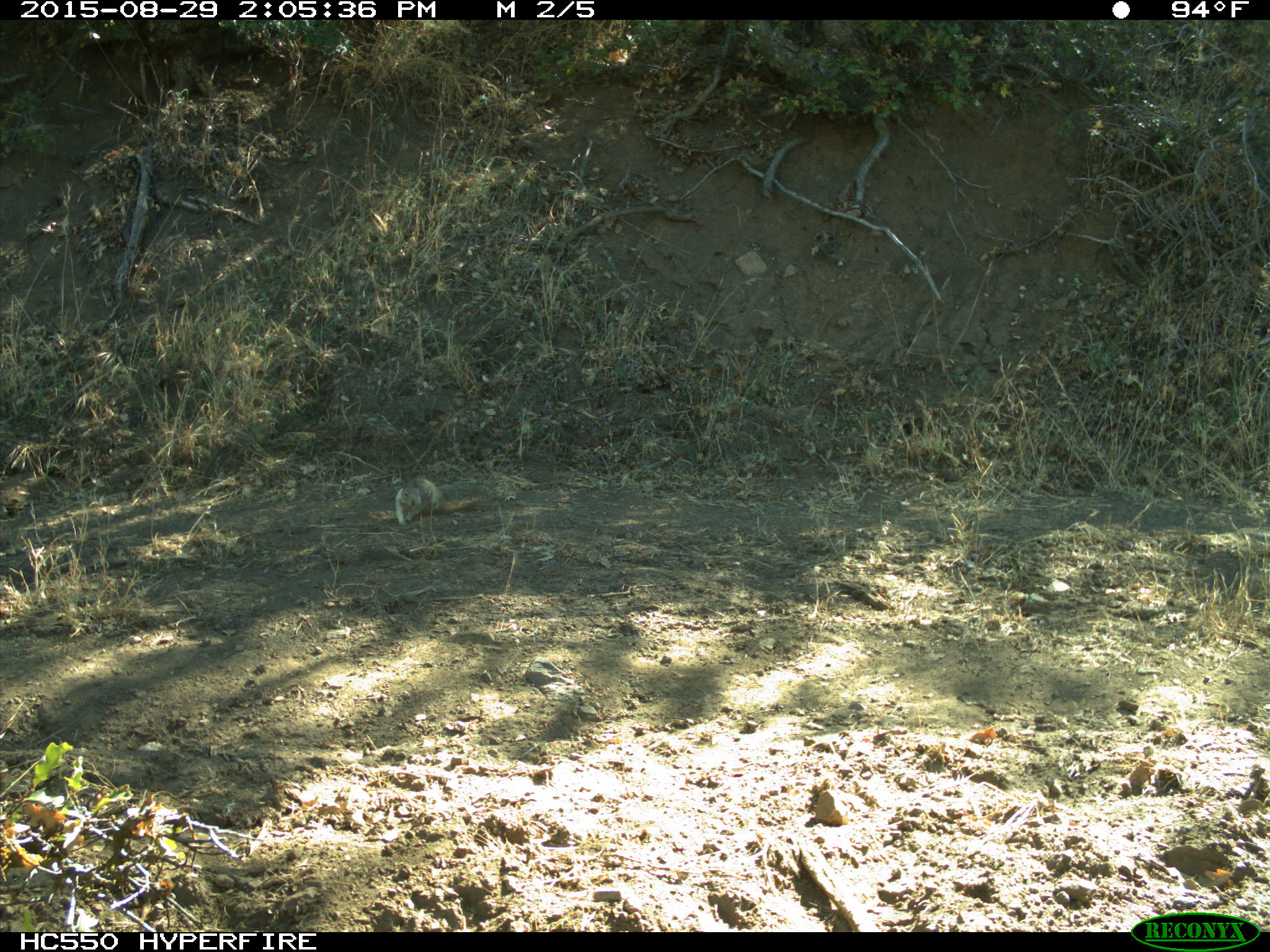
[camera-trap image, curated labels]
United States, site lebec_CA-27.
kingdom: Animalia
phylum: Chordata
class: Mammalia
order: Rodentia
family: Sciuridae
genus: Otospermophilus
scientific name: Otospermophilus beecheyi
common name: california ground squirrel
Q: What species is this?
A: Otospermophilus beecheyi (california ground squirrel).